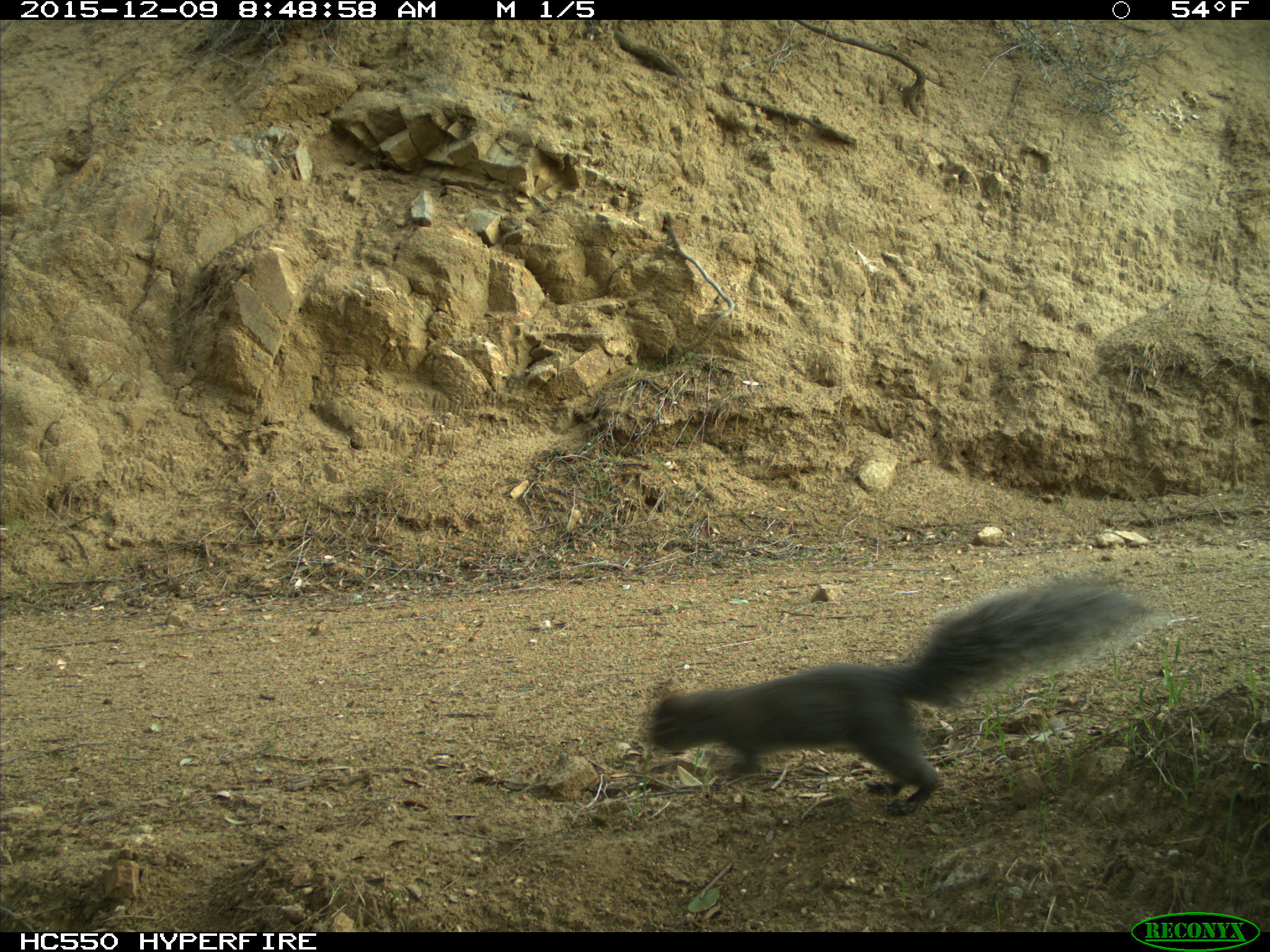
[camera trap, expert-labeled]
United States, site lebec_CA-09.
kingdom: Animalia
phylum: Chordata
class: Mammalia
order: Rodentia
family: Sciuridae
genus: Sciurus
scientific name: Sciurus carolinensis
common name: eastern gray squirrel